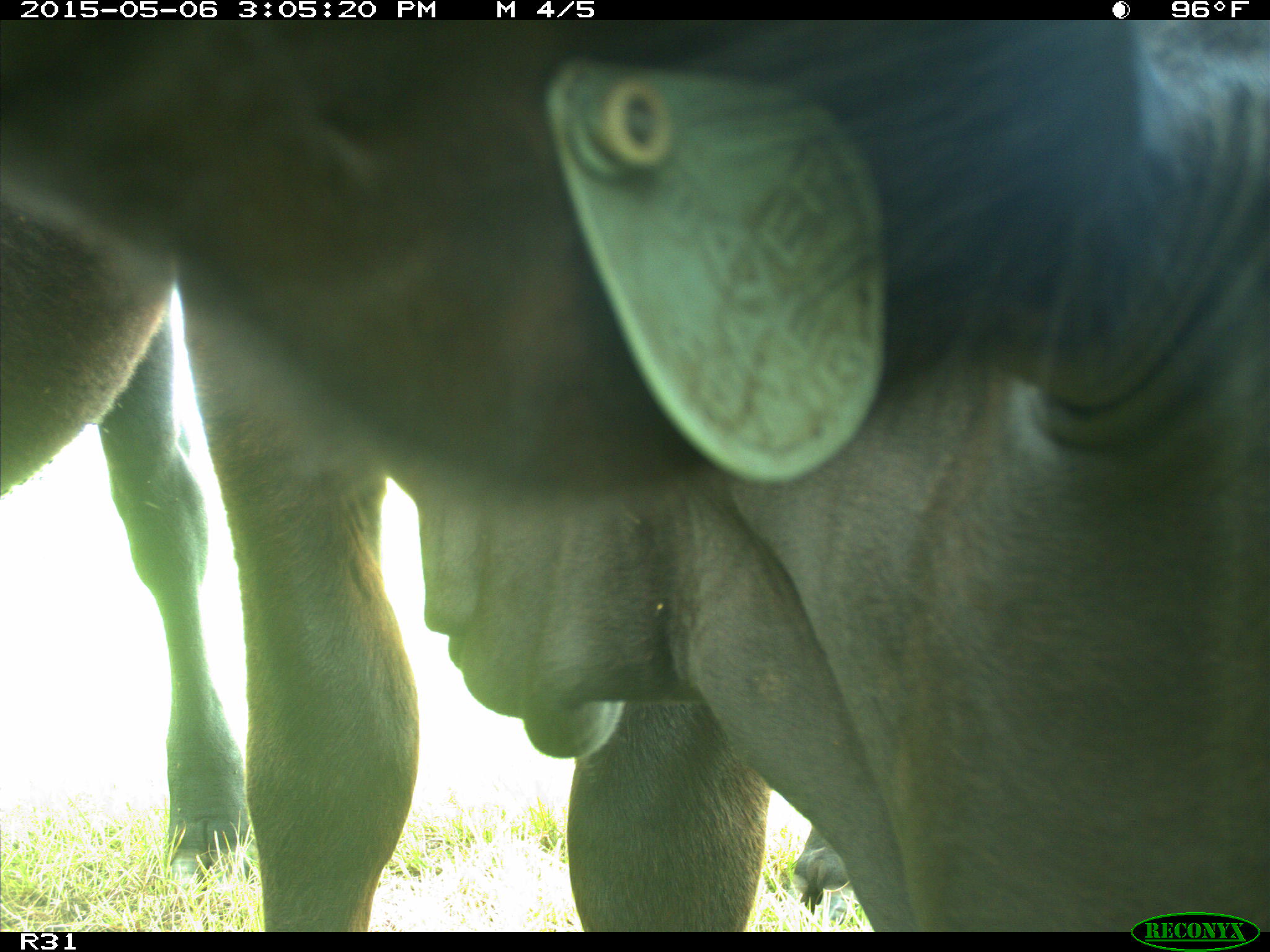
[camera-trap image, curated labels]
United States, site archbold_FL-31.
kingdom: Animalia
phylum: Chordata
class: Mammalia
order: Artiodactyla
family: Bovidae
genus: Bos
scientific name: Bos taurus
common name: domestic cow